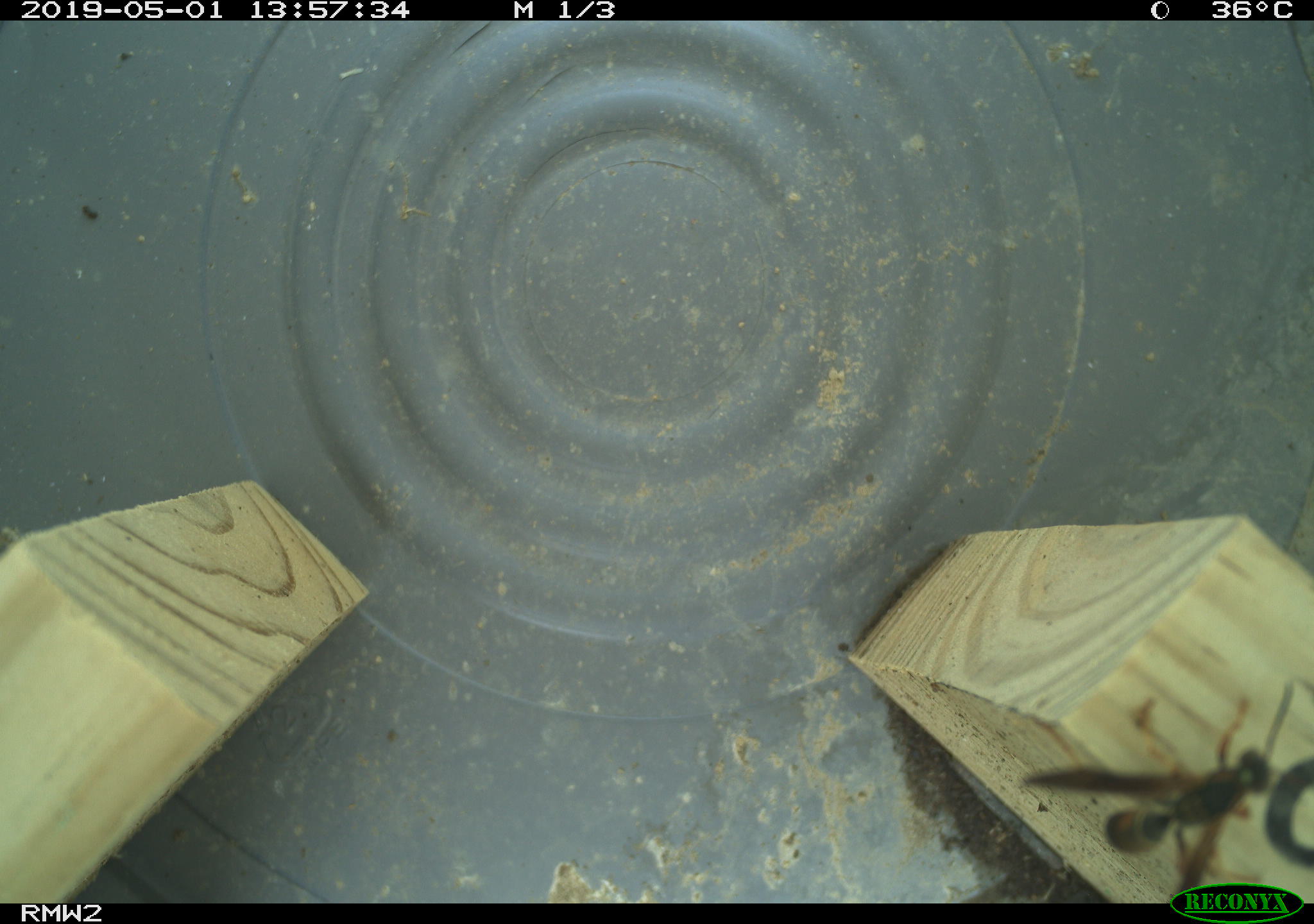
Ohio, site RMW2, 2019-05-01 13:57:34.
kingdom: Animalia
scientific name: Animalia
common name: animal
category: invertebrate